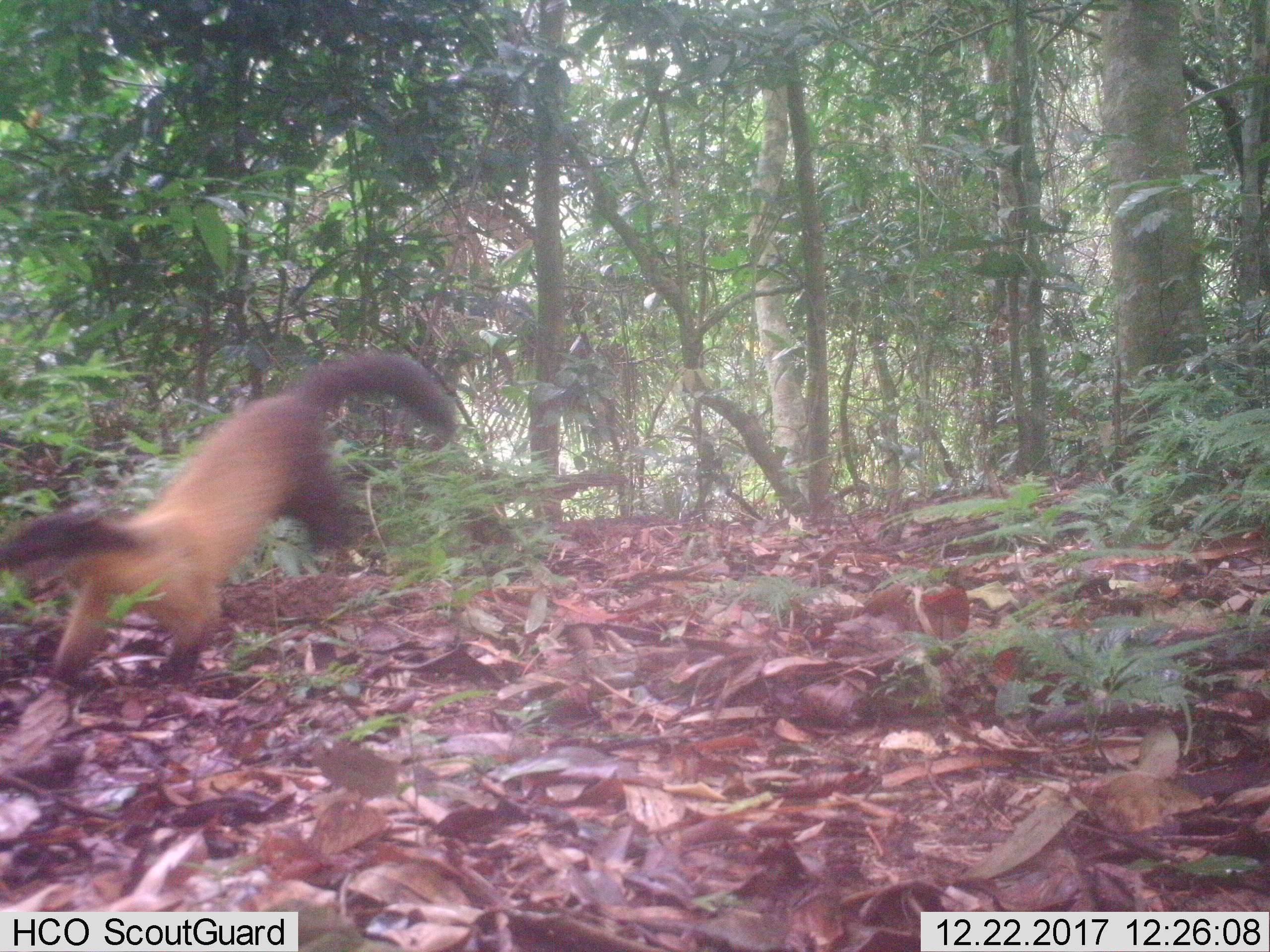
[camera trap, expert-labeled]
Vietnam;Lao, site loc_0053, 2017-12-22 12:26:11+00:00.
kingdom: Animalia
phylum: Chordata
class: Mammalia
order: Carnivora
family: Mustelidae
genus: Martes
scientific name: Martes flavigula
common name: yellow-throated marten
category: yellow throated marten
Yellow throated marten (yellow-throated marten) (Martes flavigula). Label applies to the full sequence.